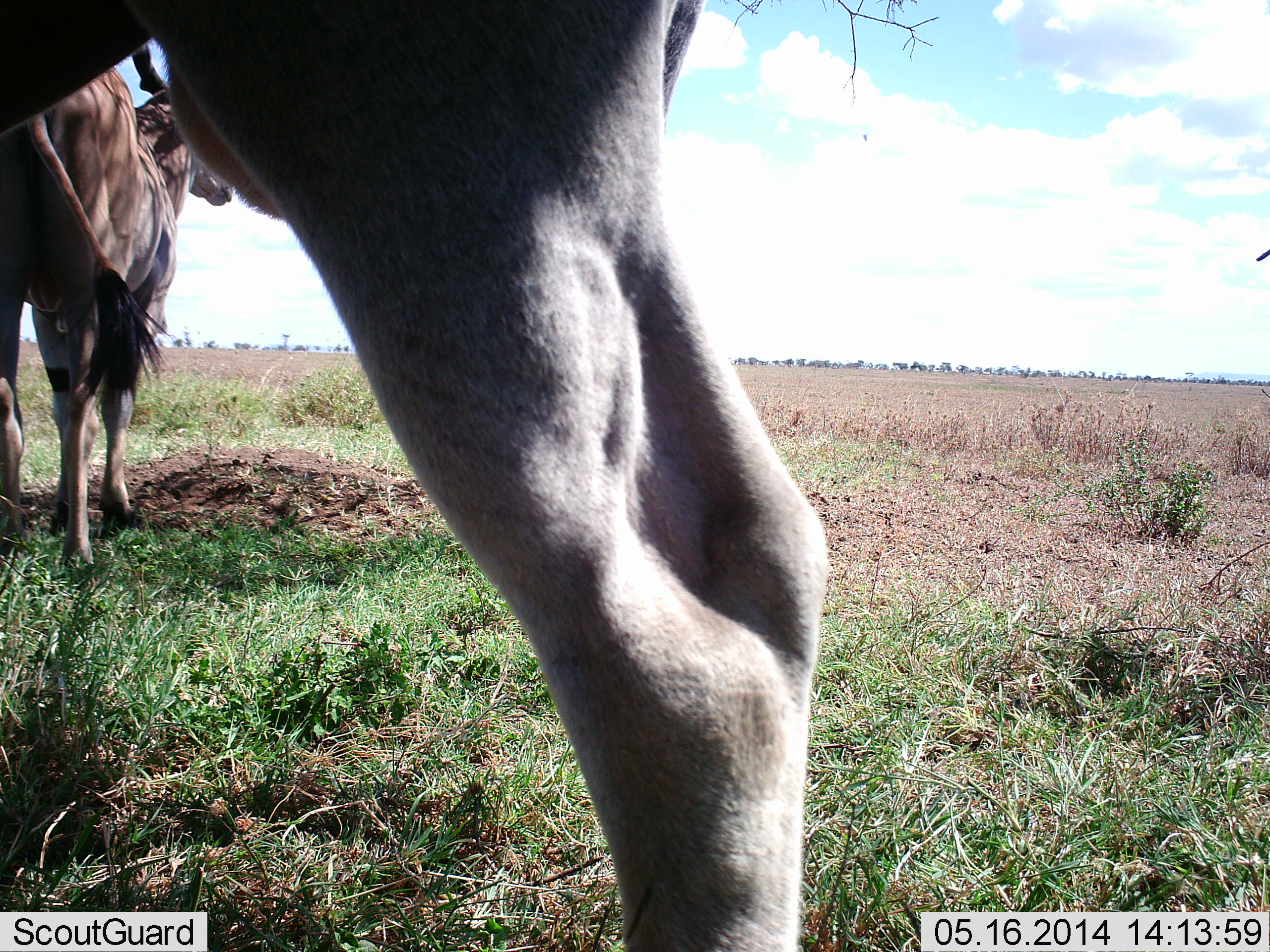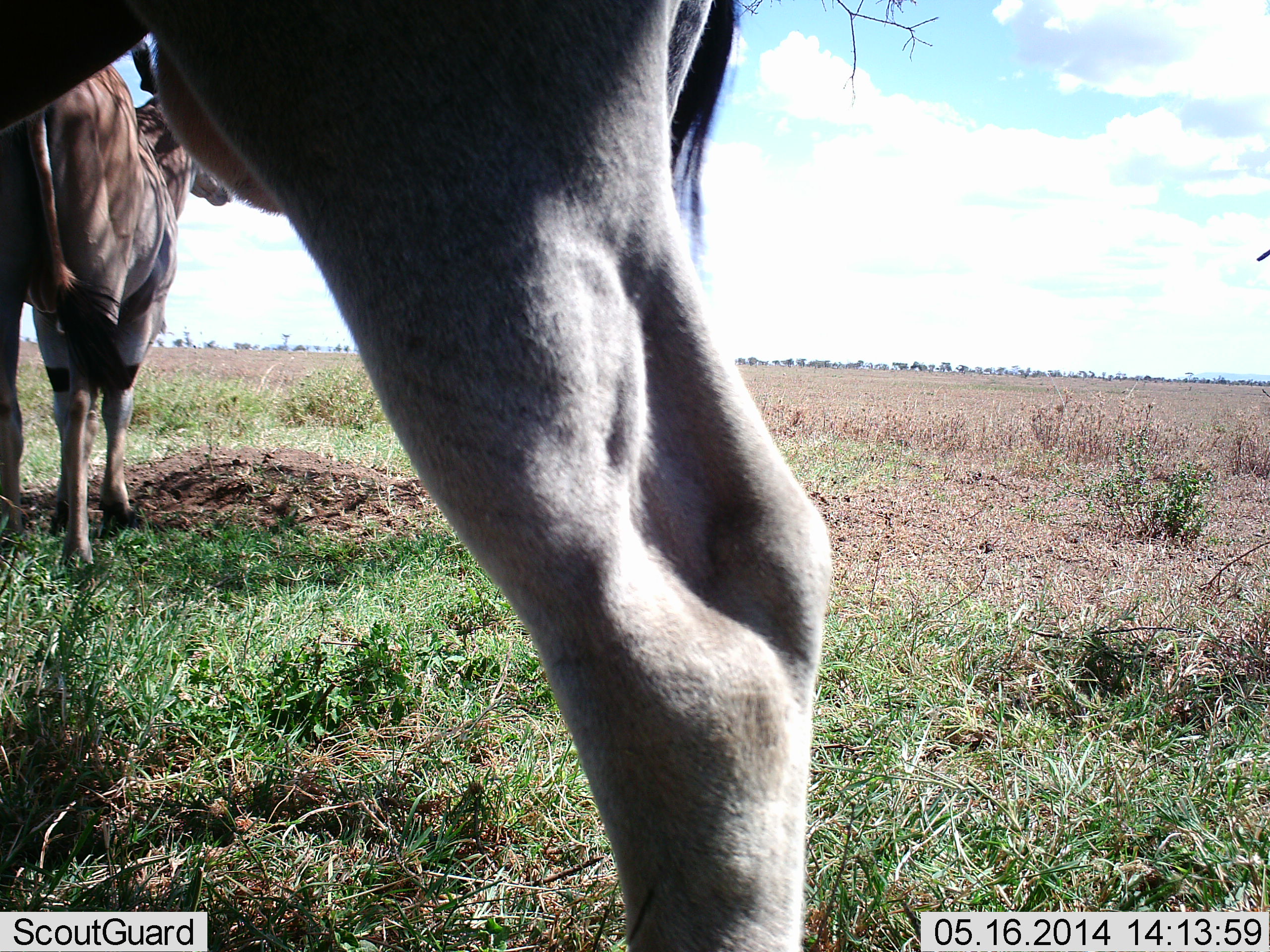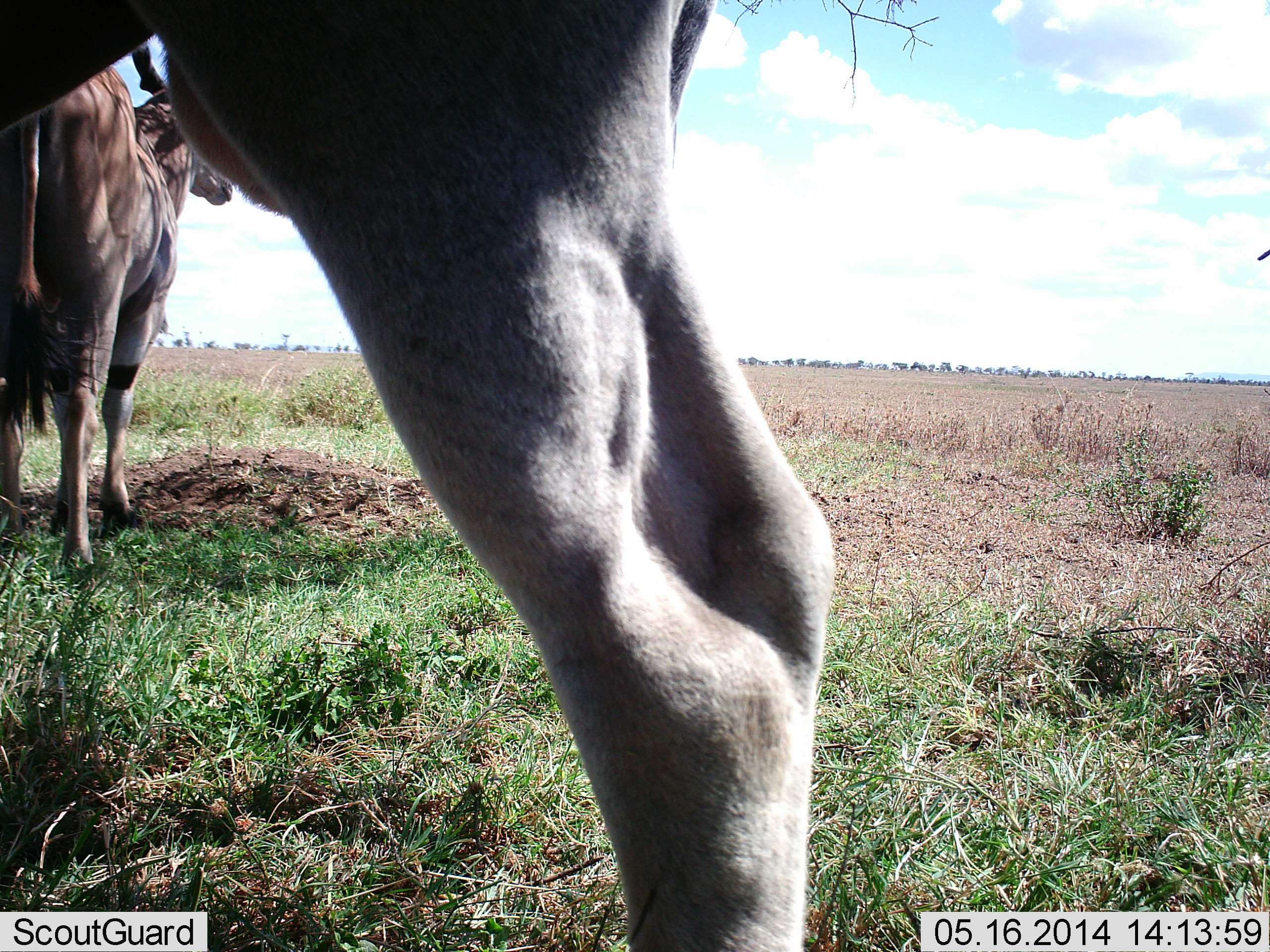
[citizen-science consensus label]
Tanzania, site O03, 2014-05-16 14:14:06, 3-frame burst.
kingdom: Animalia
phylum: Chordata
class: Mammalia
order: Artiodactyla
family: Bovidae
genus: Tragelaphus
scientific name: Tragelaphus oryx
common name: eland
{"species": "eland (Tragelaphus oryx)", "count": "2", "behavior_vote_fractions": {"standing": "100%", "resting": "0%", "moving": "0%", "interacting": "0%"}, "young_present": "0%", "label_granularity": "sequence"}